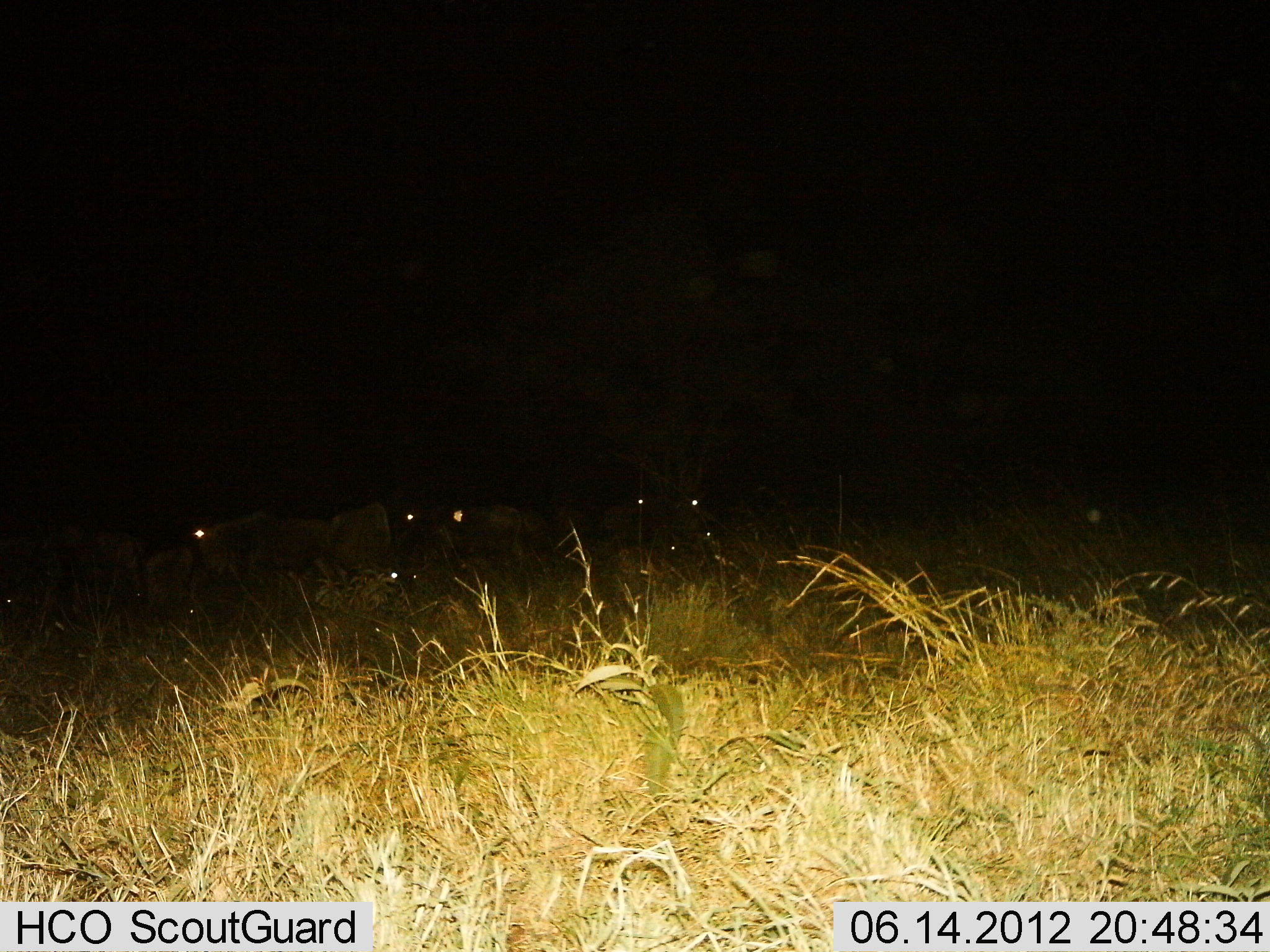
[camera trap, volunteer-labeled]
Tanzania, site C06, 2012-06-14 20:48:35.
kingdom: Animalia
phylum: Chordata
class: Mammalia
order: Artiodactyla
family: Bovidae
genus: Connochaetes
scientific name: Connochaetes taurinus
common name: blue wildebeest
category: wildebeest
Wildebeest (blue wildebeest) (Connochaetes taurinus), count 8. Behavior (volunteer vote fractions): standing 60%, resting 30%, moving 20%, interacting 0%. Young present (vote fraction): 0%. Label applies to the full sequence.